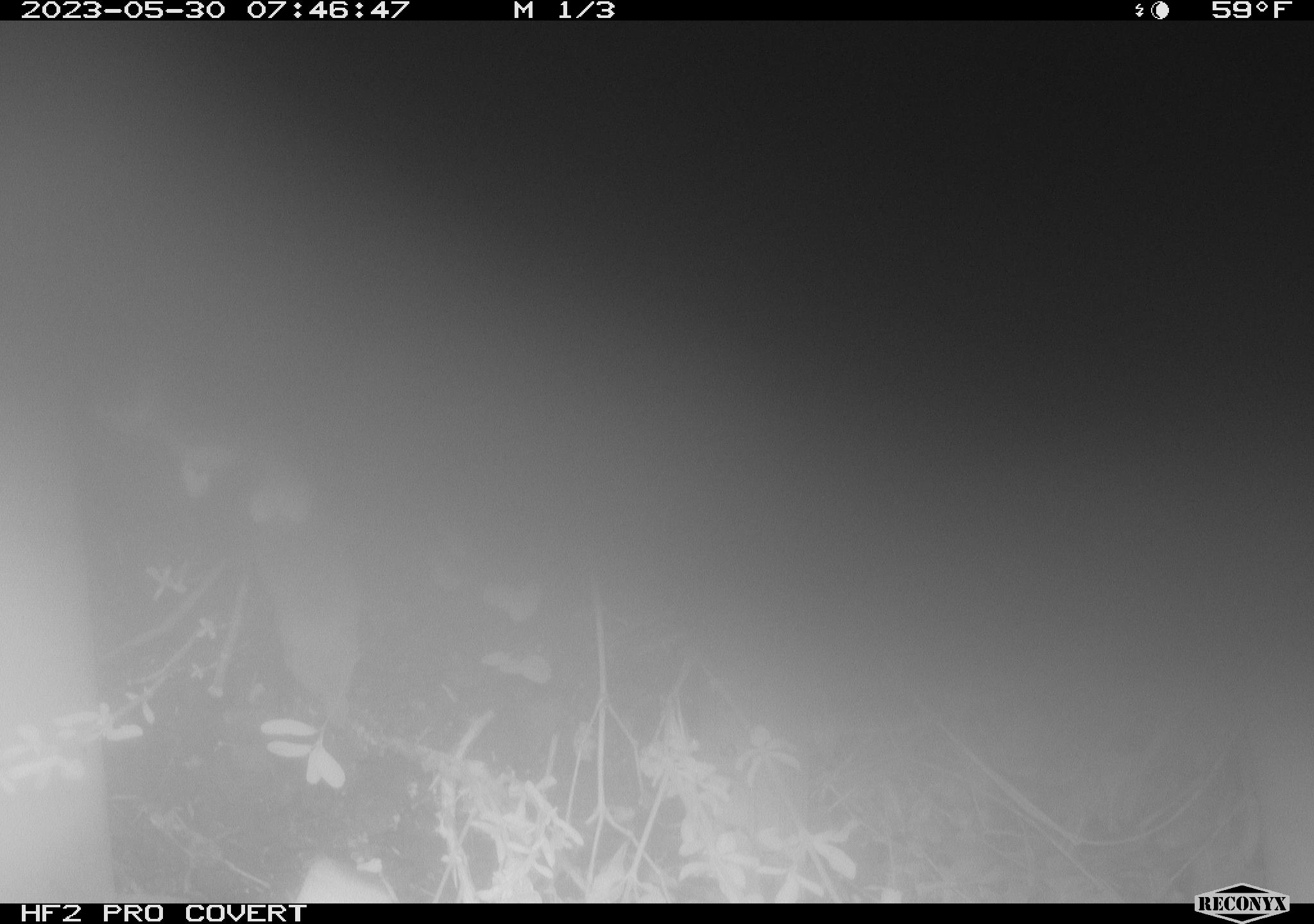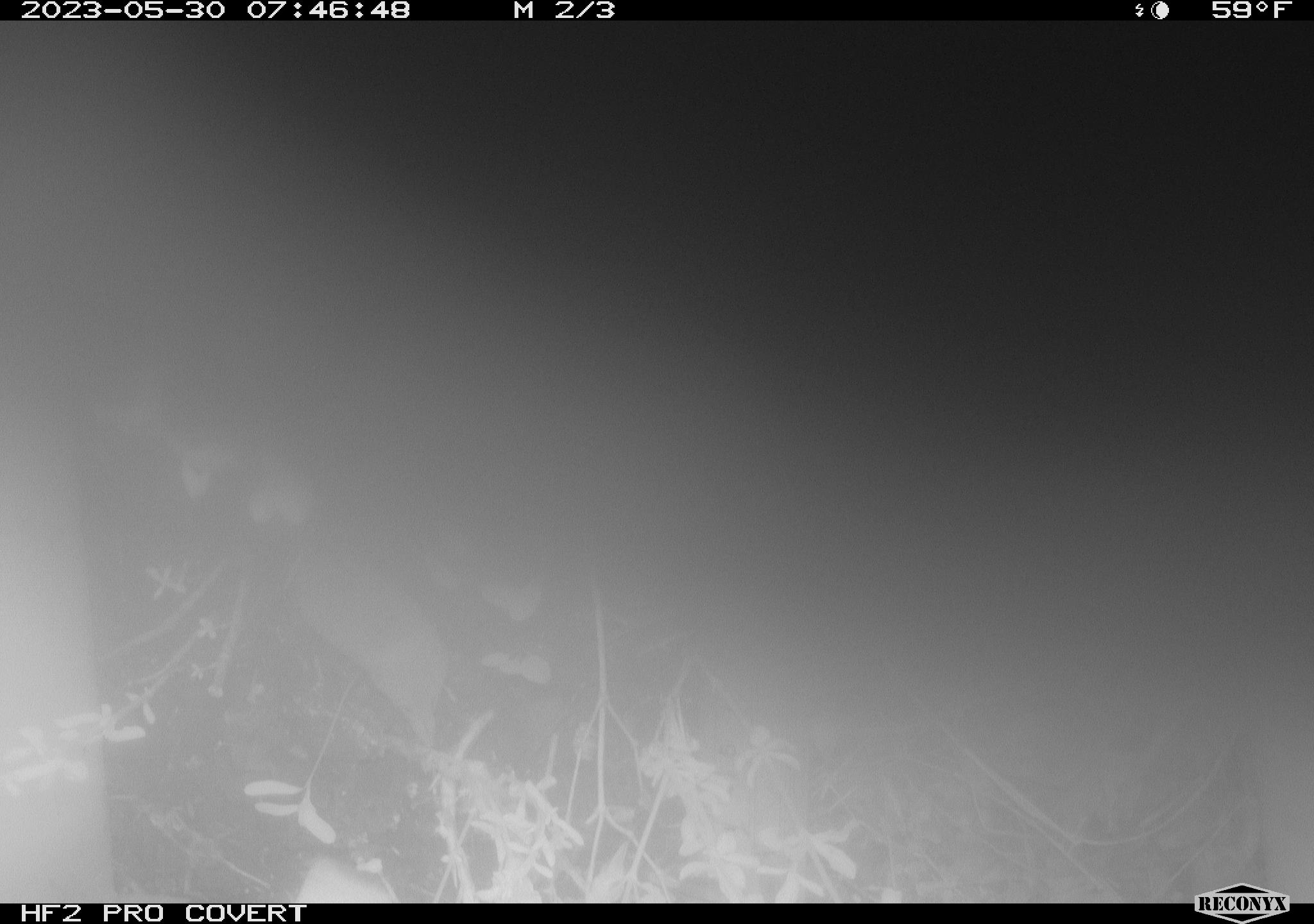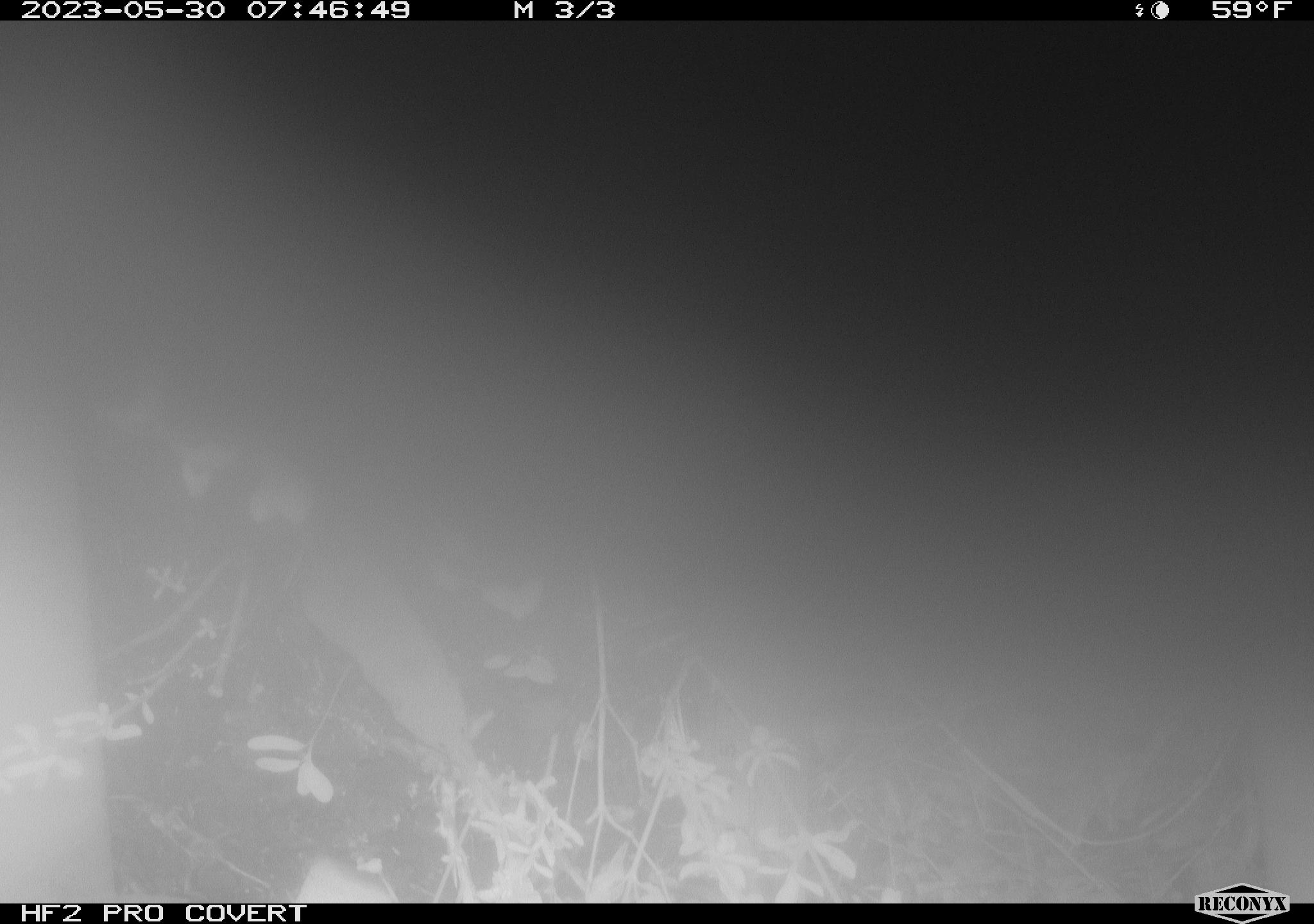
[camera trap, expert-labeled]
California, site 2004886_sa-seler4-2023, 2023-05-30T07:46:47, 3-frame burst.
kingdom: Animalia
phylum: Chordata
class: Mammalia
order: Eulipotyphla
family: Soricidae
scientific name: Soricidae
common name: shrews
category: soricidae family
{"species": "soricidae family (shrews) (Soricidae)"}